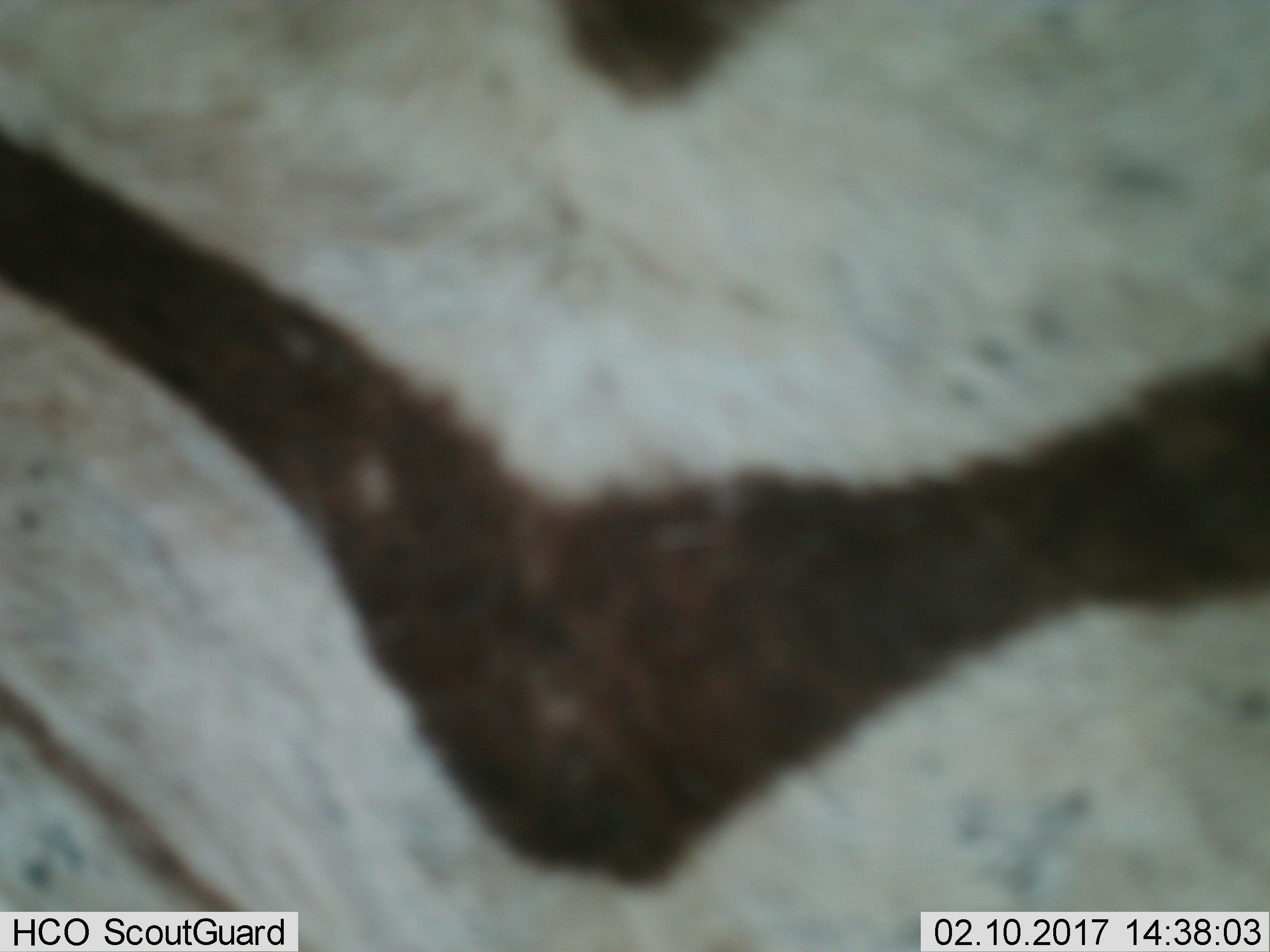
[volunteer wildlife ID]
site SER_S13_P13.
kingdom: Animalia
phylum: Chordata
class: Mammalia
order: Perissodactyla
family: Equidae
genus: Equus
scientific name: Equus quagga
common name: plains zebra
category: zebraplains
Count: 1.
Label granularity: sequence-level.